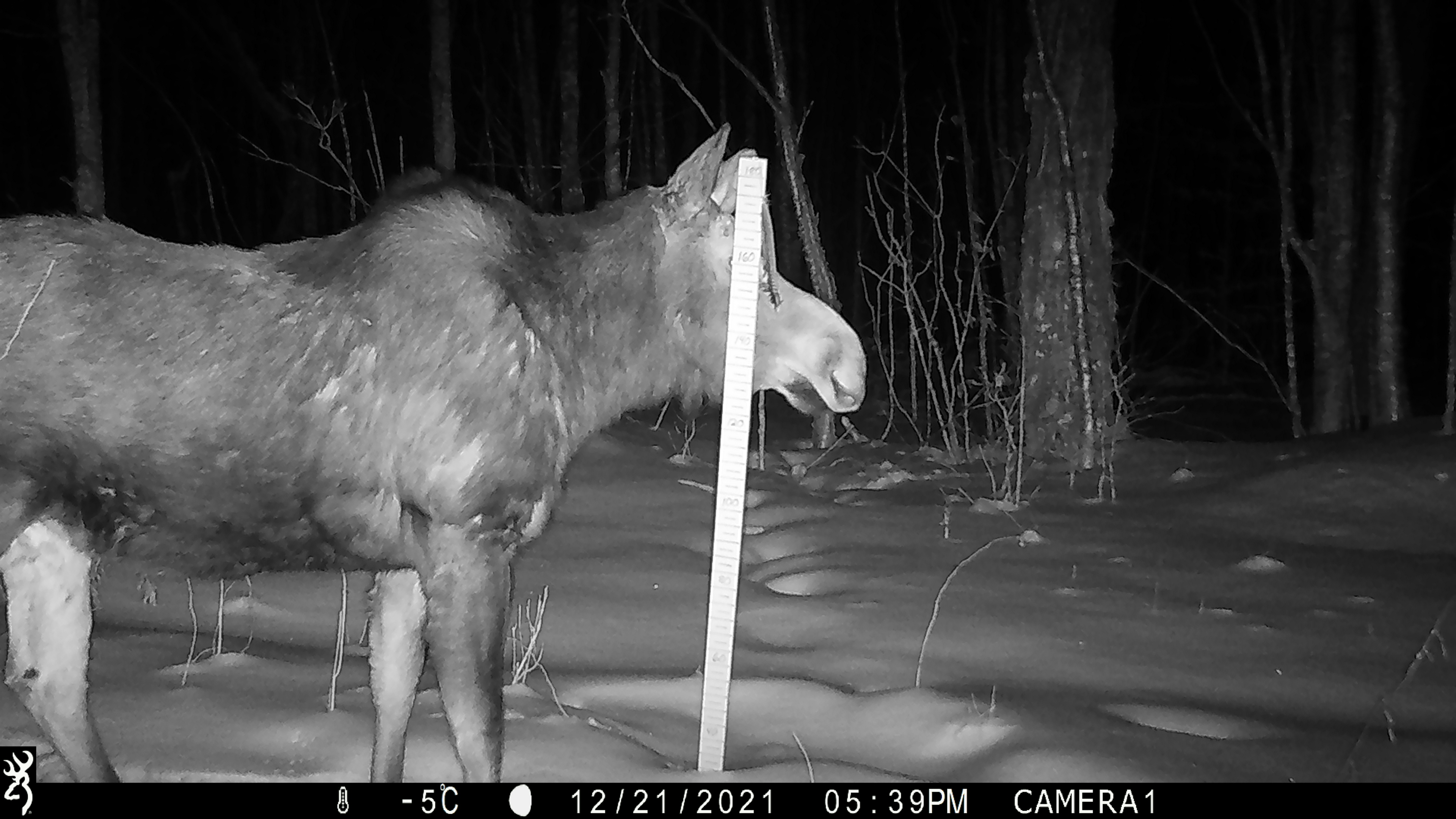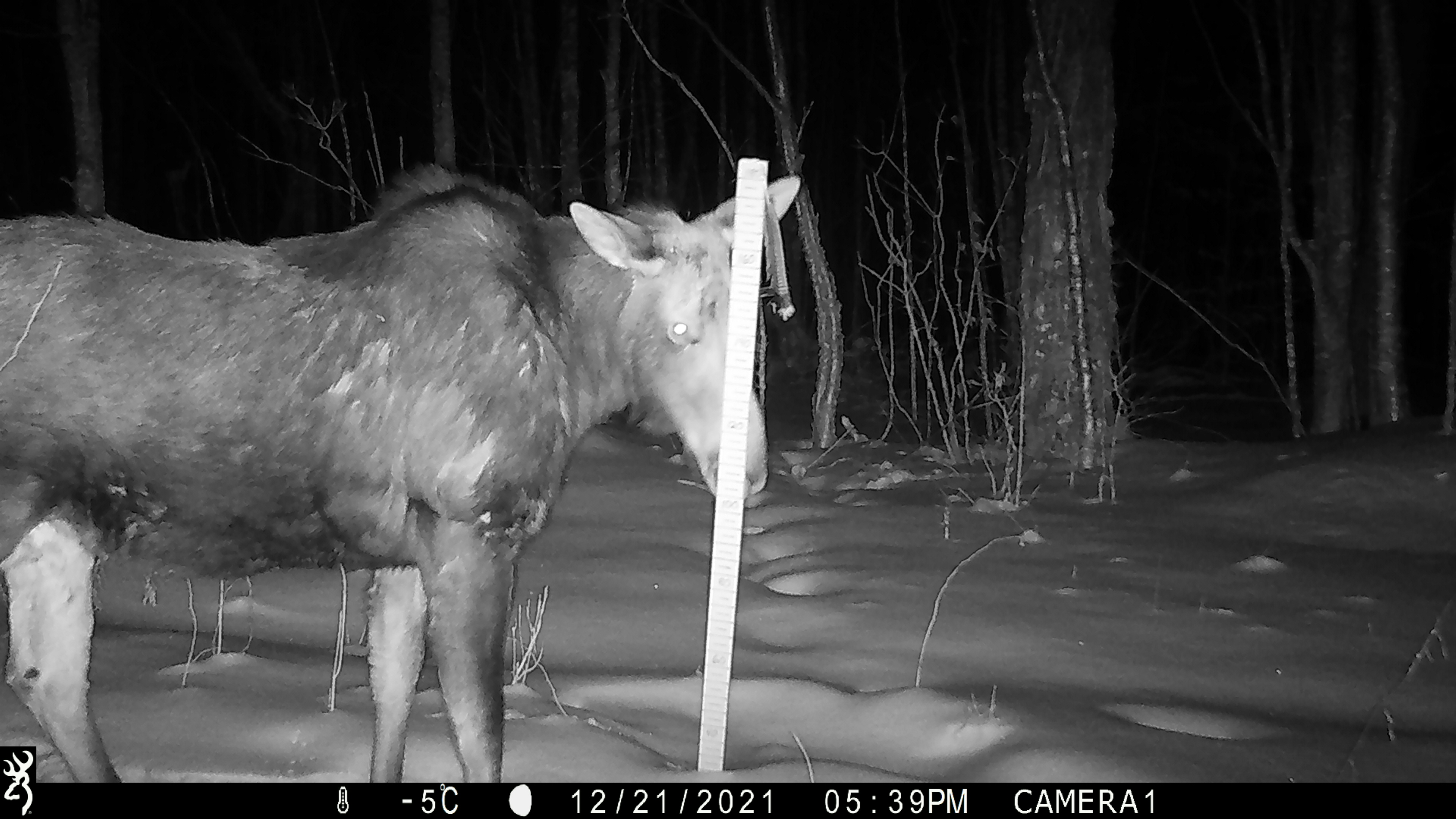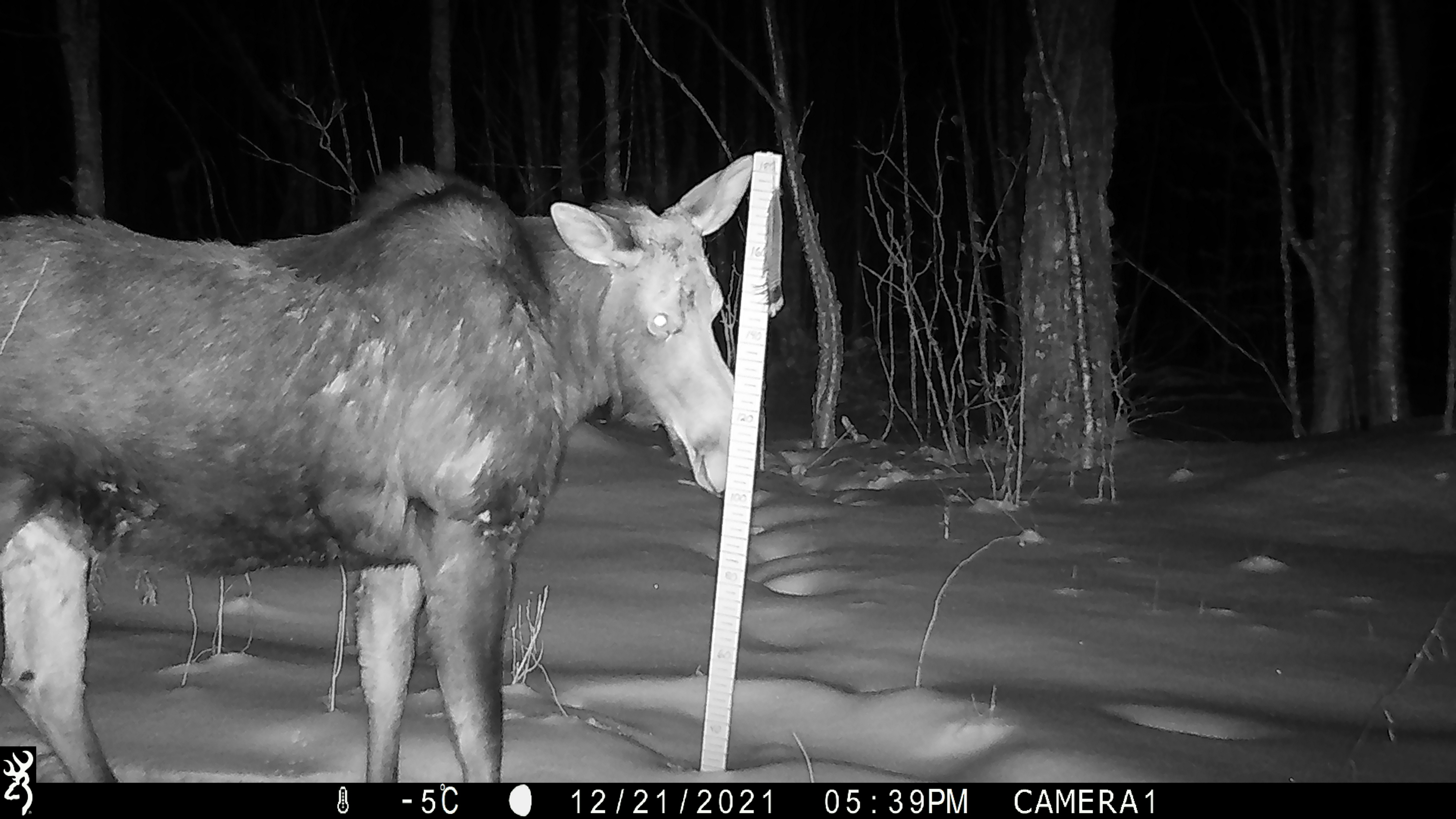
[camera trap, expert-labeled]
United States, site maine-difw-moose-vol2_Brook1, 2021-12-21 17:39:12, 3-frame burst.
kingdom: Animalia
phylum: Chordata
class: Mammalia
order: Artiodactyla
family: Cervidae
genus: Alces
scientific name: Alces alces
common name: moose